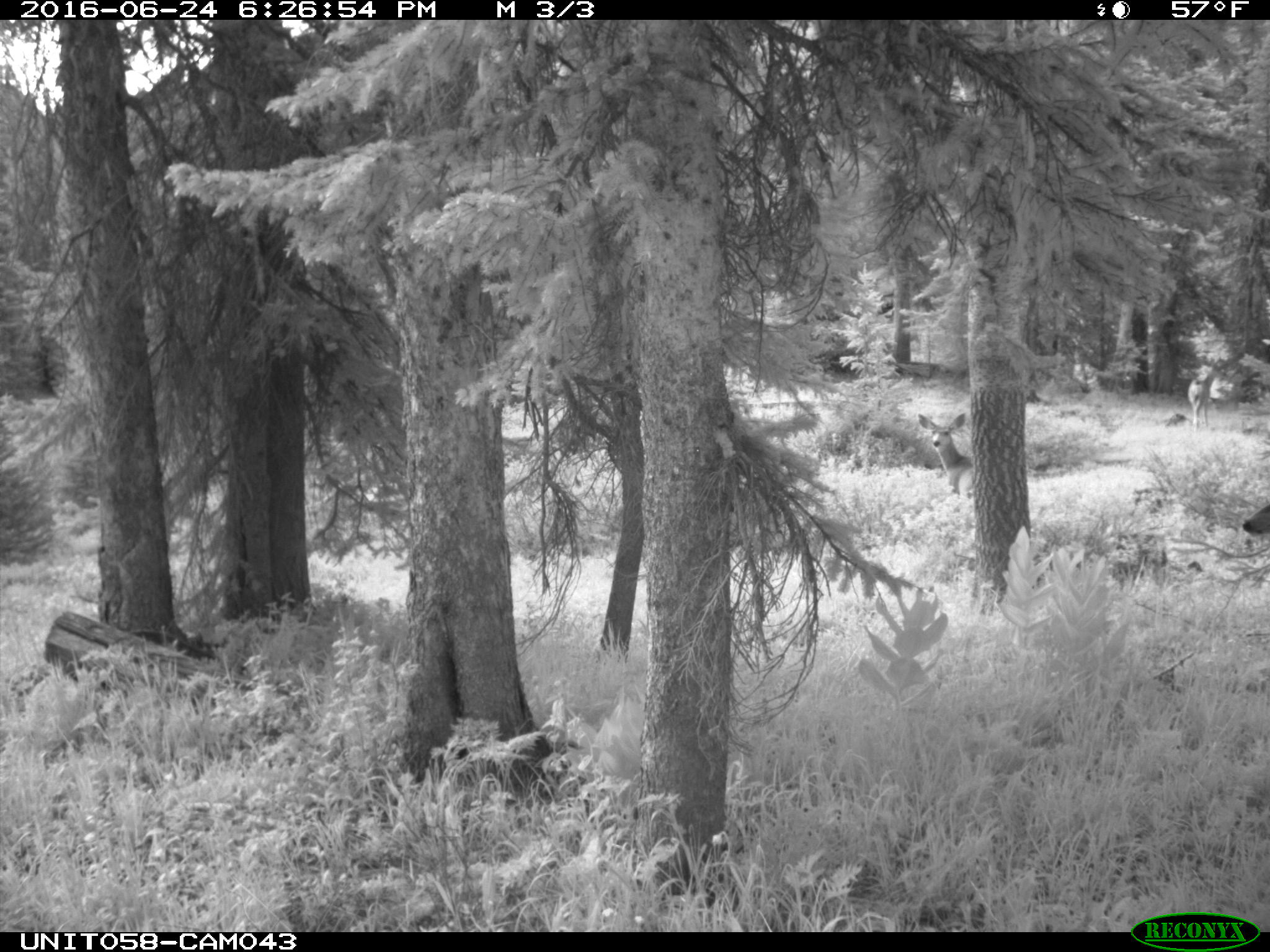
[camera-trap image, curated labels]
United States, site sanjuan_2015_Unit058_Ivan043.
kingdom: Animalia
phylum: Chordata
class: Mammalia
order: Artiodactyla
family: Cervidae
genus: Odocoileus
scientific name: Odocoileus hemionus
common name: mule deer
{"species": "Odocoileus hemionus (mule deer)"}